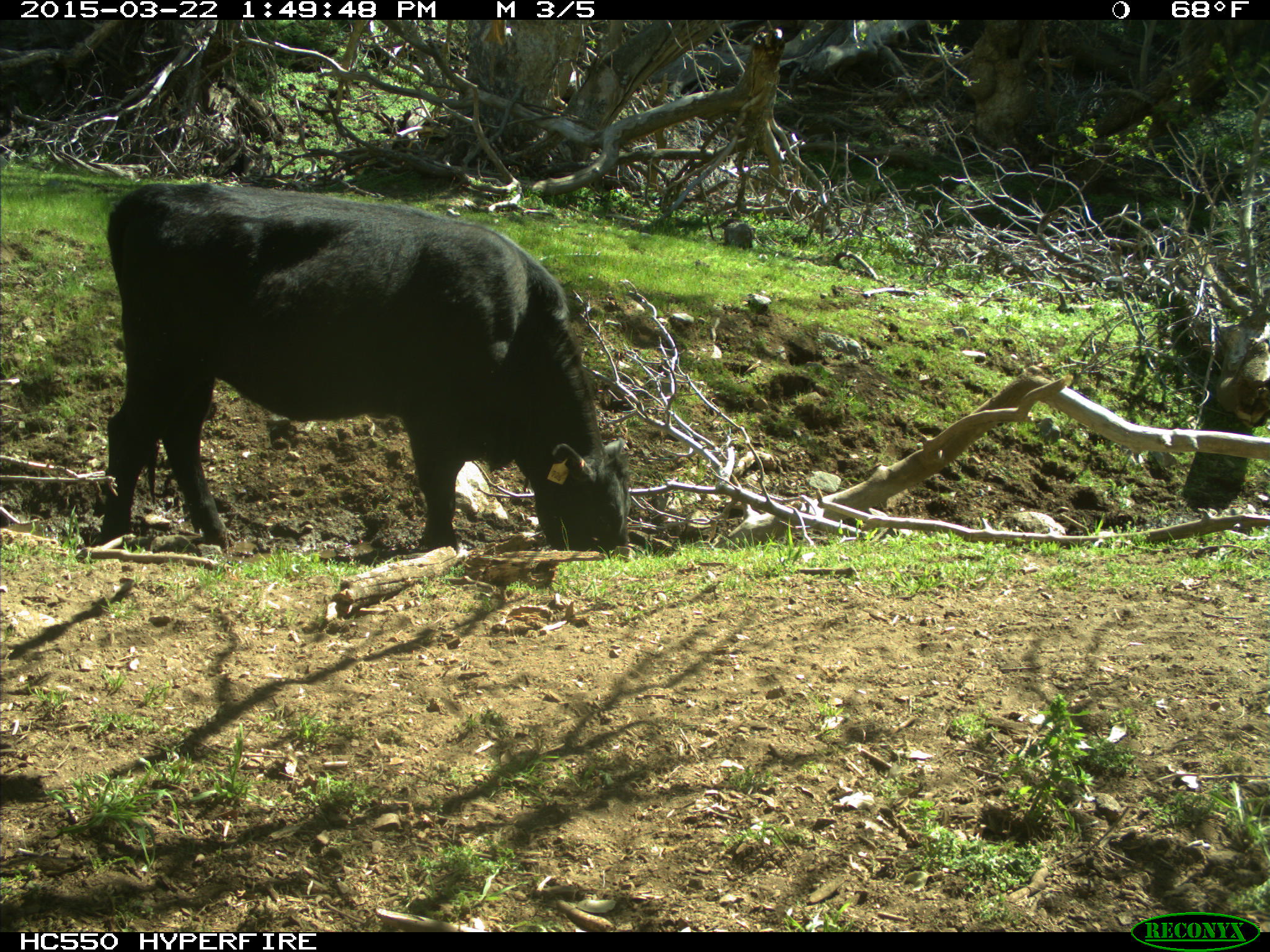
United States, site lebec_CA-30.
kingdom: Animalia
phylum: Chordata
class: Mammalia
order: Artiodactyla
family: Bovidae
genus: Bos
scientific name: Bos taurus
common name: domestic cow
Bos taurus (domestic cow).